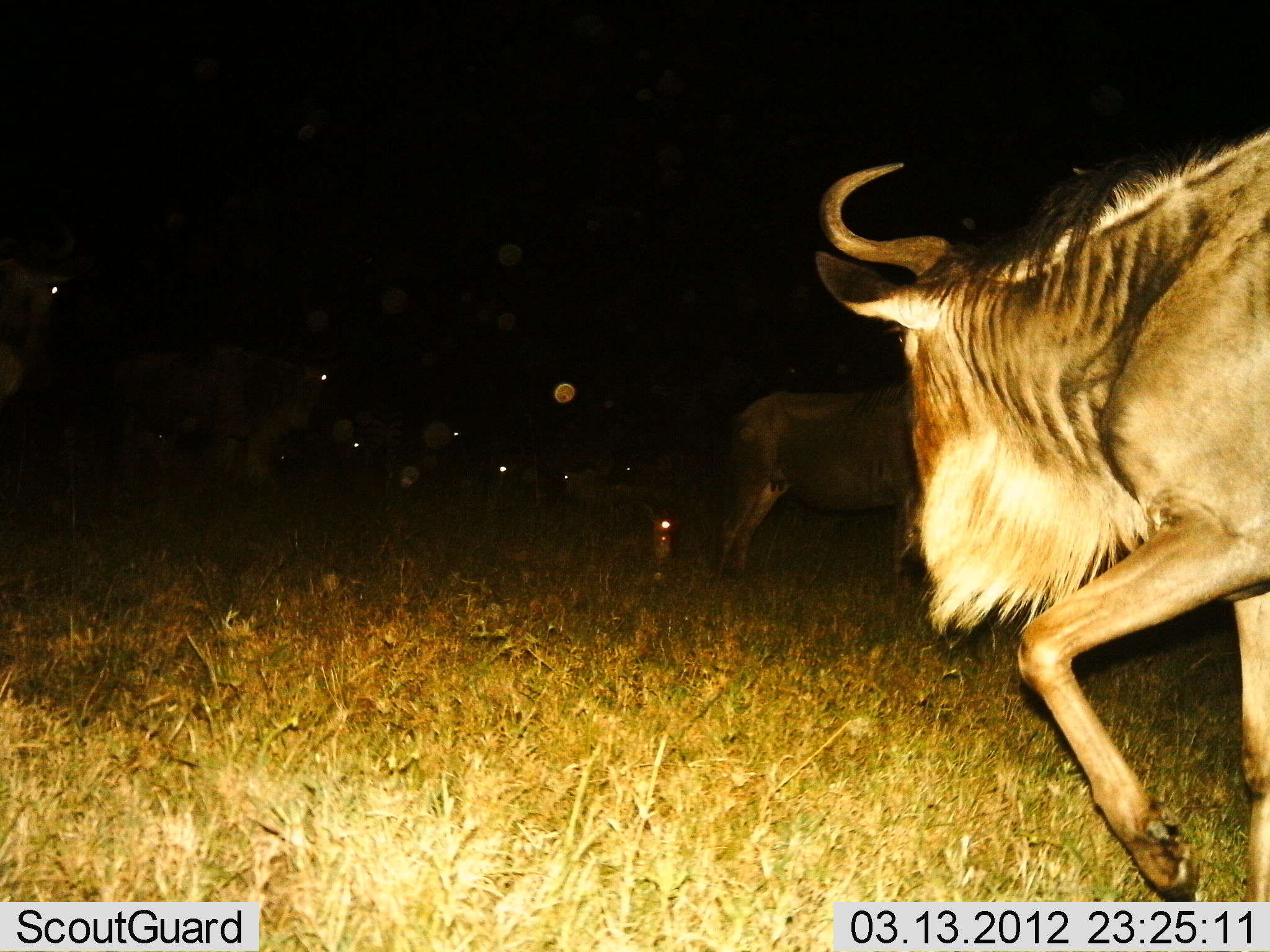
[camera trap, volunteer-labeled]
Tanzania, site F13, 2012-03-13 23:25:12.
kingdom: Animalia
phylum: Chordata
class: Mammalia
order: Artiodactyla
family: Bovidae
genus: Connochaetes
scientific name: Connochaetes taurinus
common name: blue wildebeest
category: wildebeest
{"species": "wildebeest (blue wildebeest) (Connochaetes taurinus)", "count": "8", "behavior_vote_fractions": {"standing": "63%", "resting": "26%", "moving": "89%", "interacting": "0%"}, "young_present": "0%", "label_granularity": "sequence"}